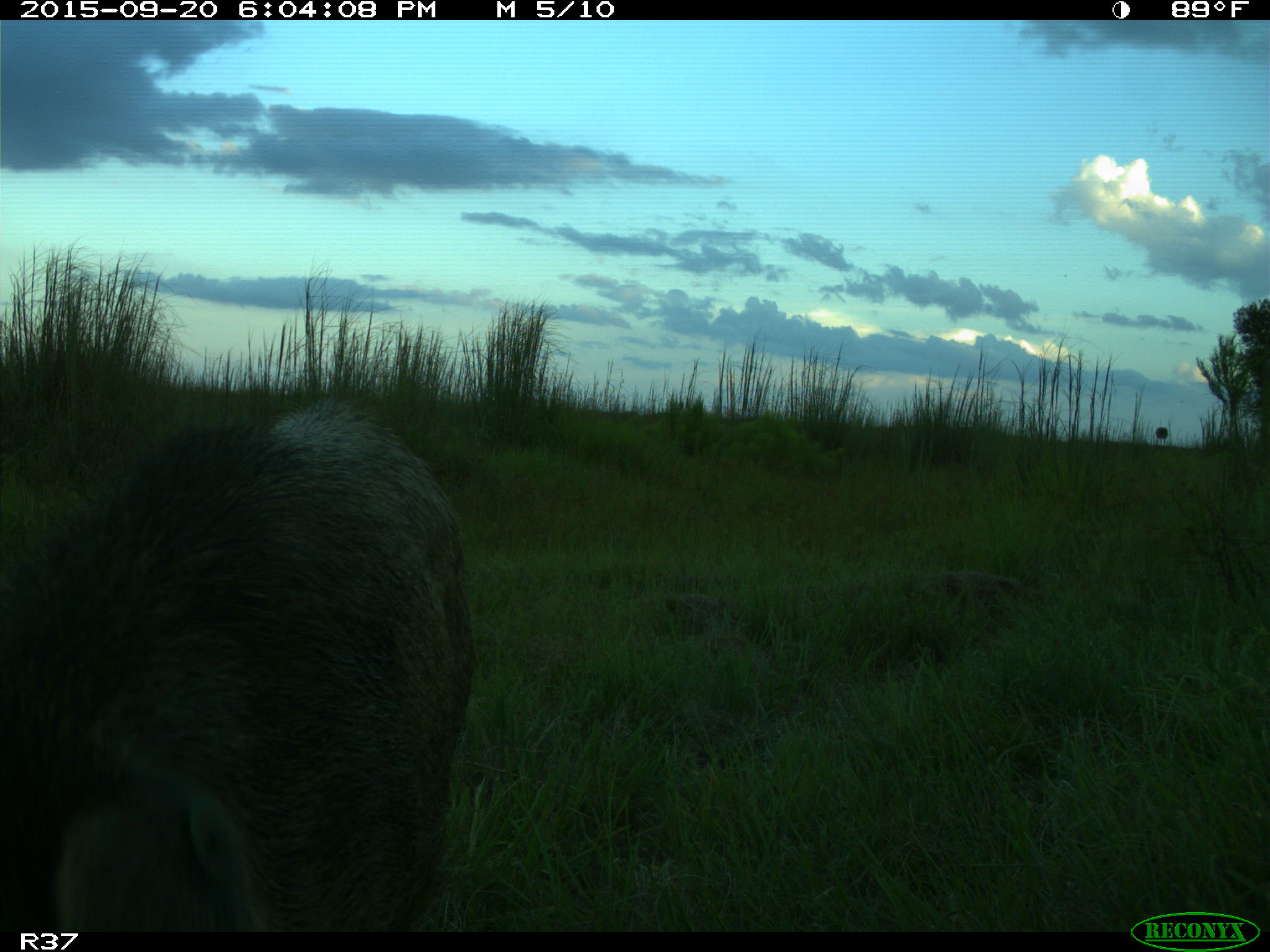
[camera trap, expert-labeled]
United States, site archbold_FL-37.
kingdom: Animalia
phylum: Chordata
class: Mammalia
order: Artiodactyla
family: Suidae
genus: Sus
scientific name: Sus scrofa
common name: wild boar